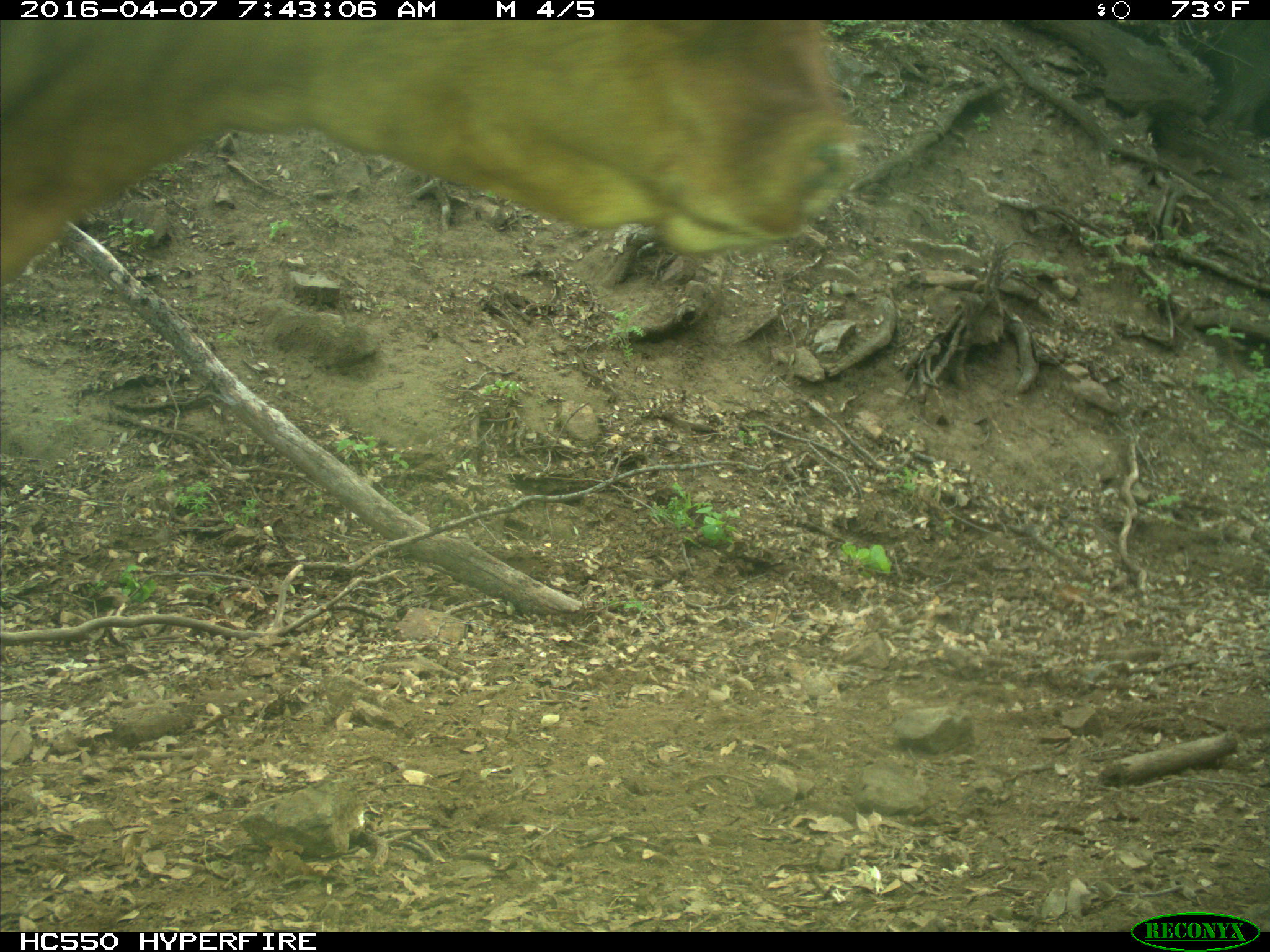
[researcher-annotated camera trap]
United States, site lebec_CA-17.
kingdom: Animalia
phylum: Chordata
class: Mammalia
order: Artiodactyla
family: Bovidae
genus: Bos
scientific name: Bos taurus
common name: domestic cow